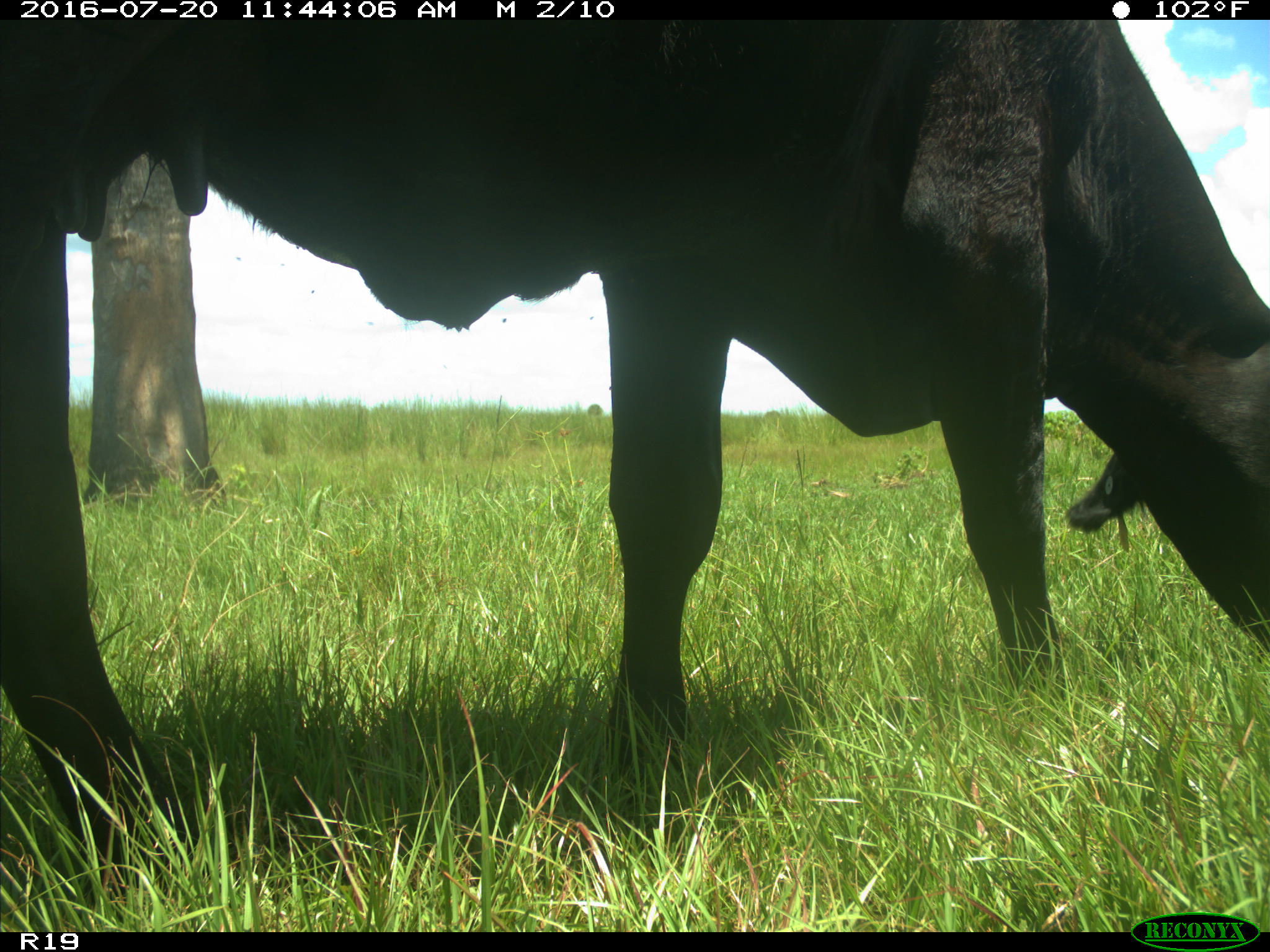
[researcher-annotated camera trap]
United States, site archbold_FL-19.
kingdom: Animalia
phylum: Chordata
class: Mammalia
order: Artiodactyla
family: Bovidae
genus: Bos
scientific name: Bos taurus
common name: domestic cow